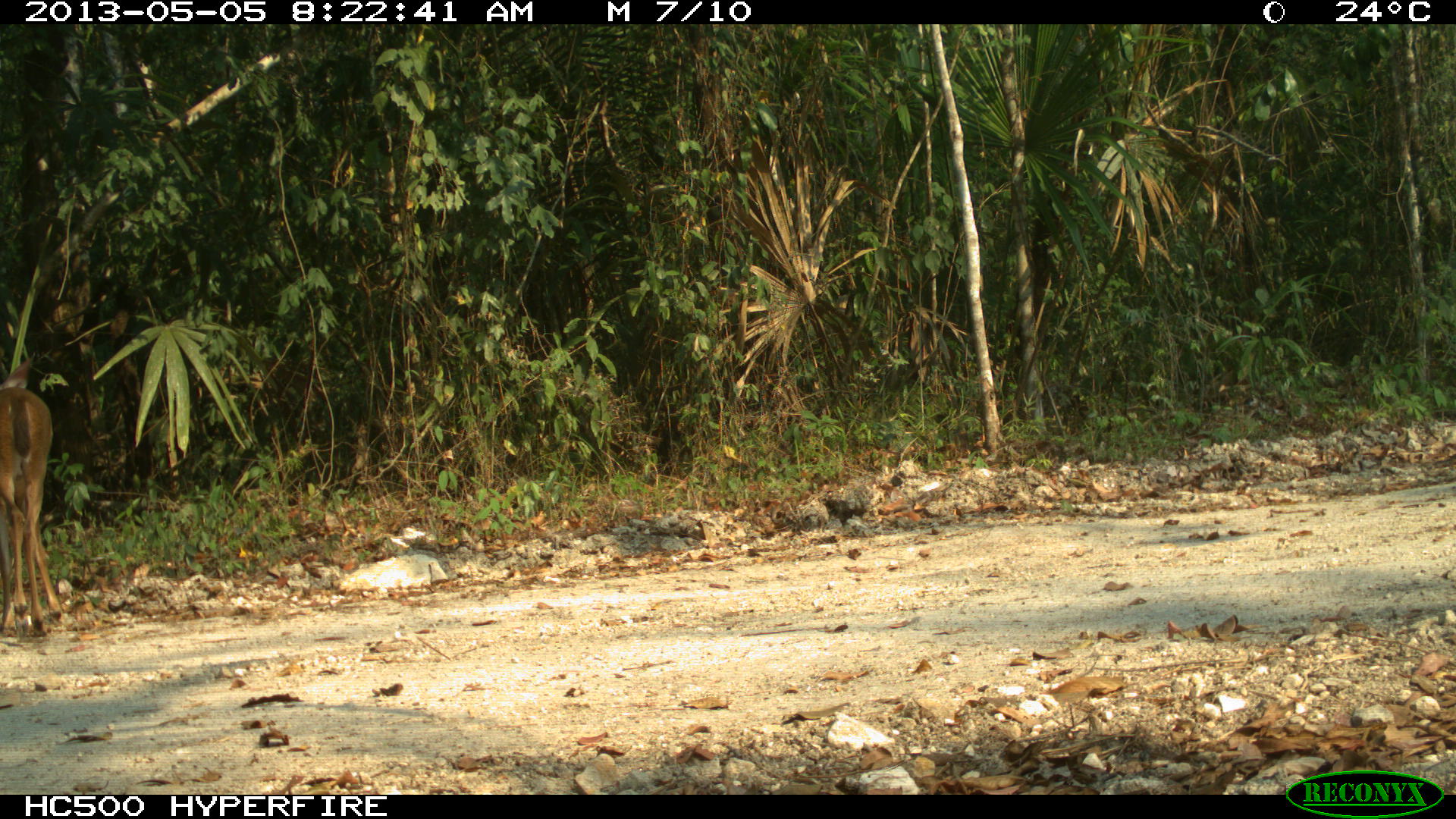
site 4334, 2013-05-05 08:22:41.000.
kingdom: Animalia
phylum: Chordata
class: Mammalia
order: Artiodactyla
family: Cervidae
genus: Odocoileus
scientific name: Odocoileus virginianus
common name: white-tailed deer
Odocoileus virginianus (white-tailed deer), count 1, sex female.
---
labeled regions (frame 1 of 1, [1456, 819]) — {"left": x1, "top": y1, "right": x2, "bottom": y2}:
odocoileus virginianus: {"left": 1, "top": 359, "right": 71, "bottom": 640}